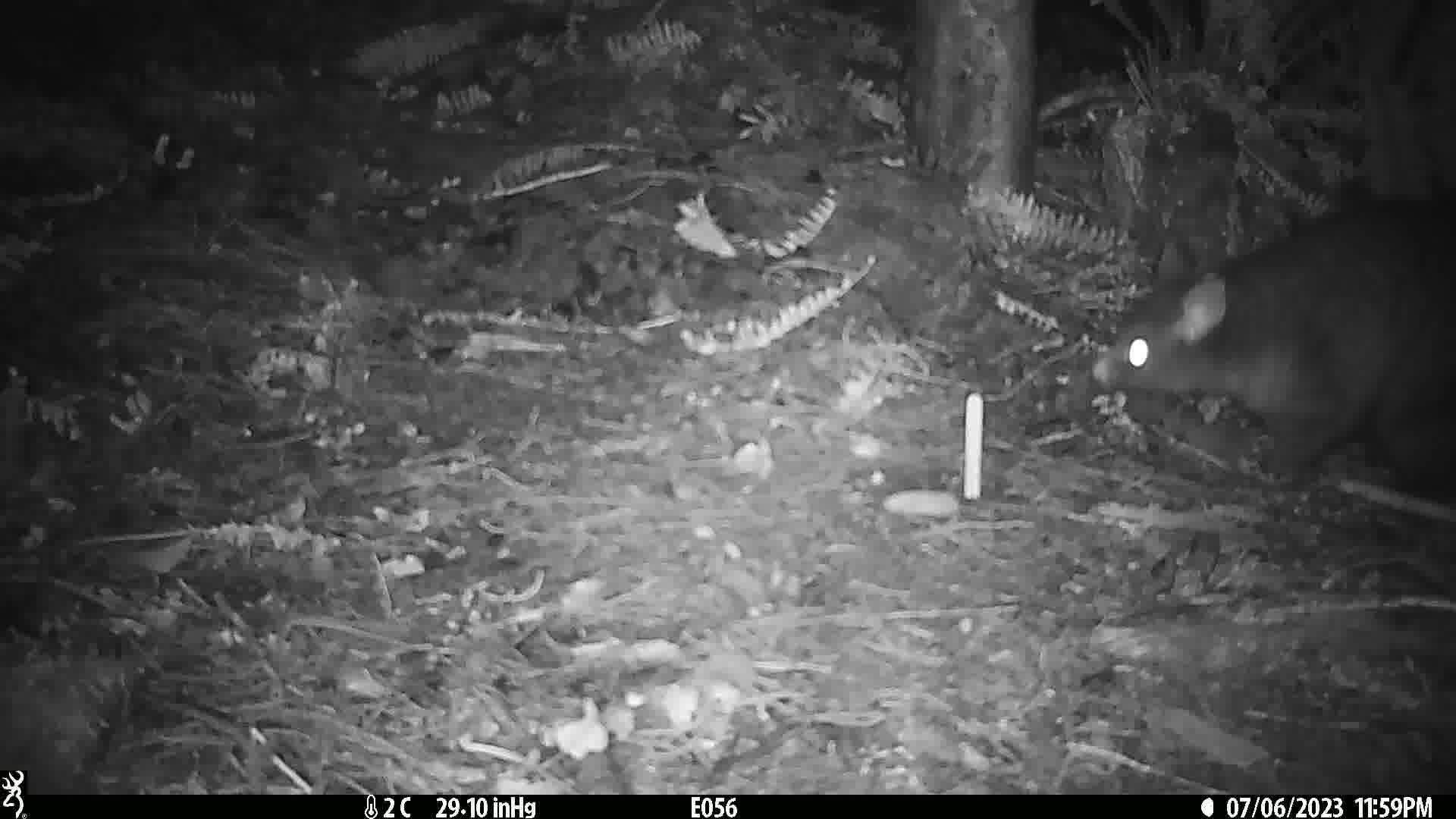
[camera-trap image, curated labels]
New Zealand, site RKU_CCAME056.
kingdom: Animalia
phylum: Chordata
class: Mammalia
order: Diprotodontia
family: Phalangeridae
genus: Trichosurus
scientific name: Trichosurus vulpecula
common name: common brushtail possum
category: possum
Possum (common brushtail possum) (Trichosurus vulpecula).